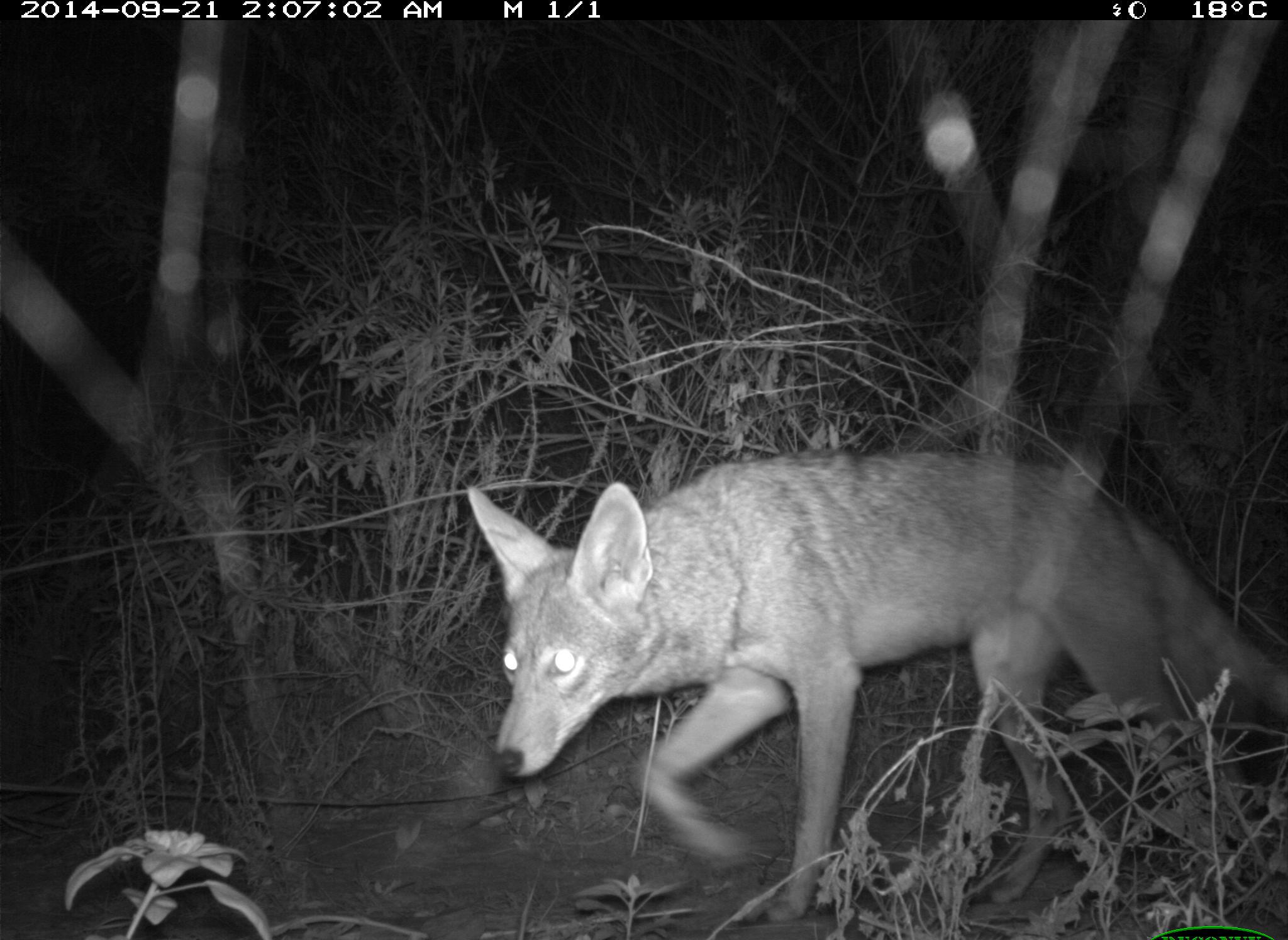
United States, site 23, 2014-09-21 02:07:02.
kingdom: Animalia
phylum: Chordata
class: Mammalia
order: Carnivora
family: Canidae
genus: Canis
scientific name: Canis latrans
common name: coyote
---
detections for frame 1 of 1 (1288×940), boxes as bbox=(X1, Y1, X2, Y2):
coyote: bbox=(465, 448, 1288, 918)